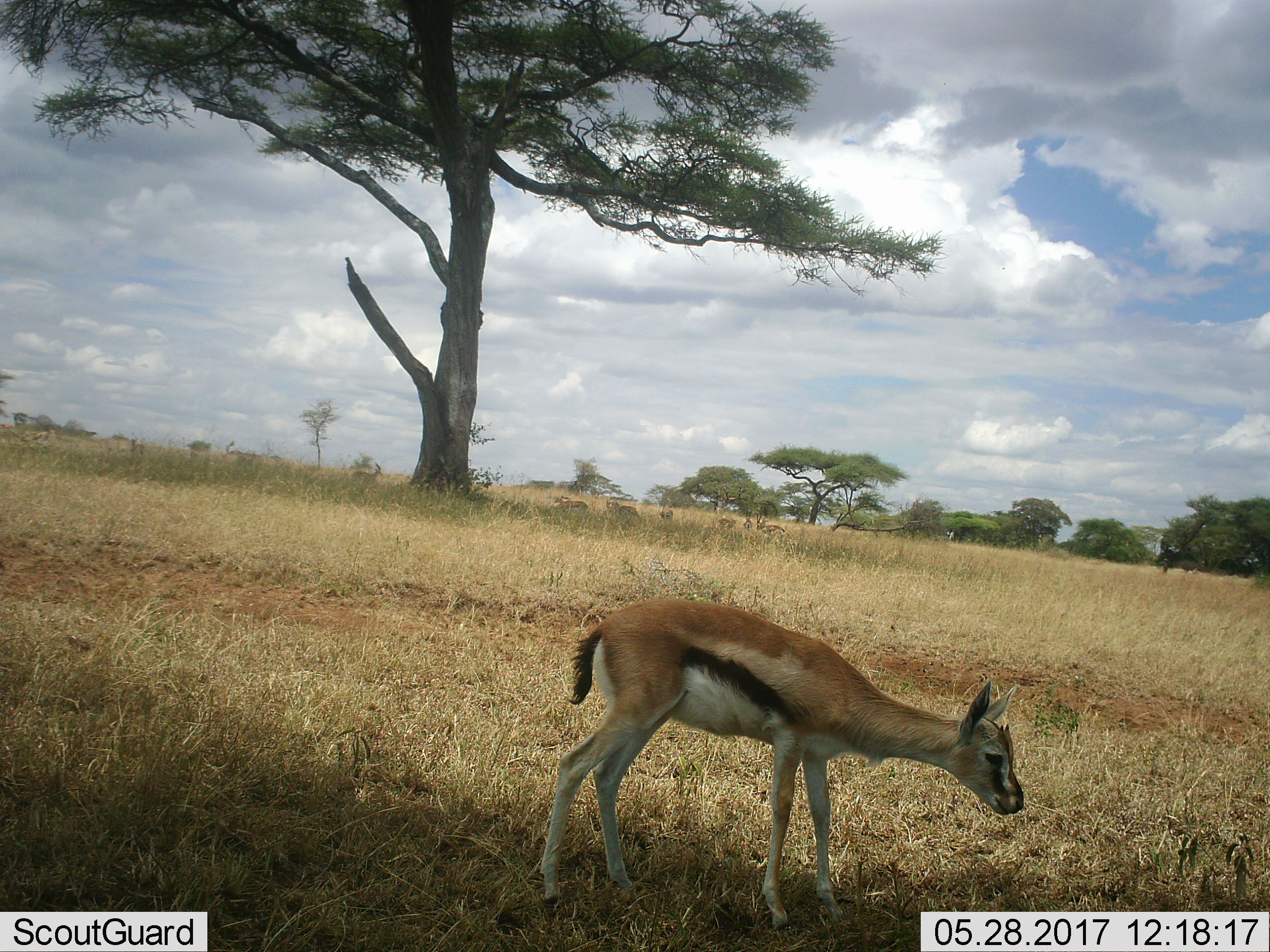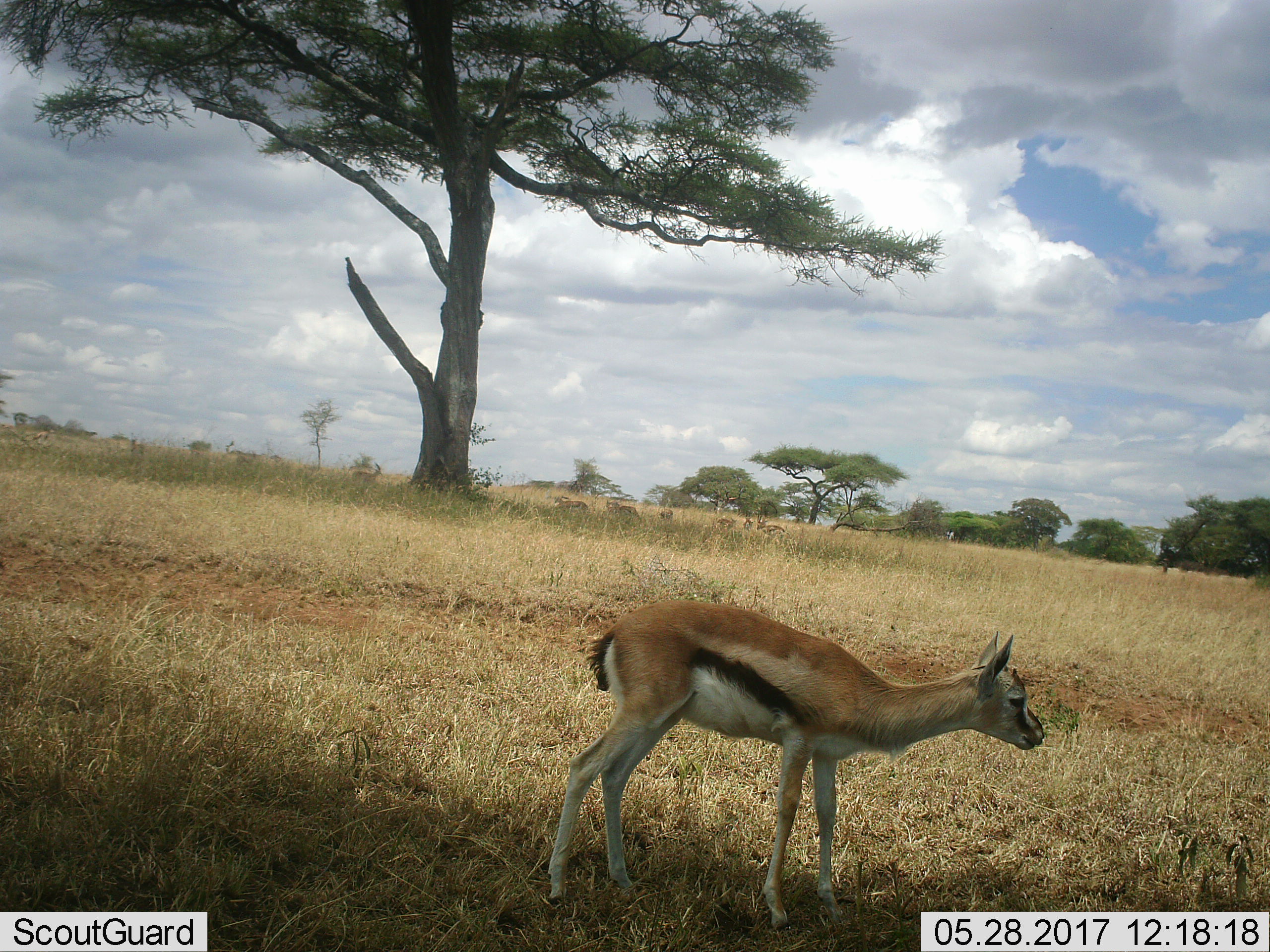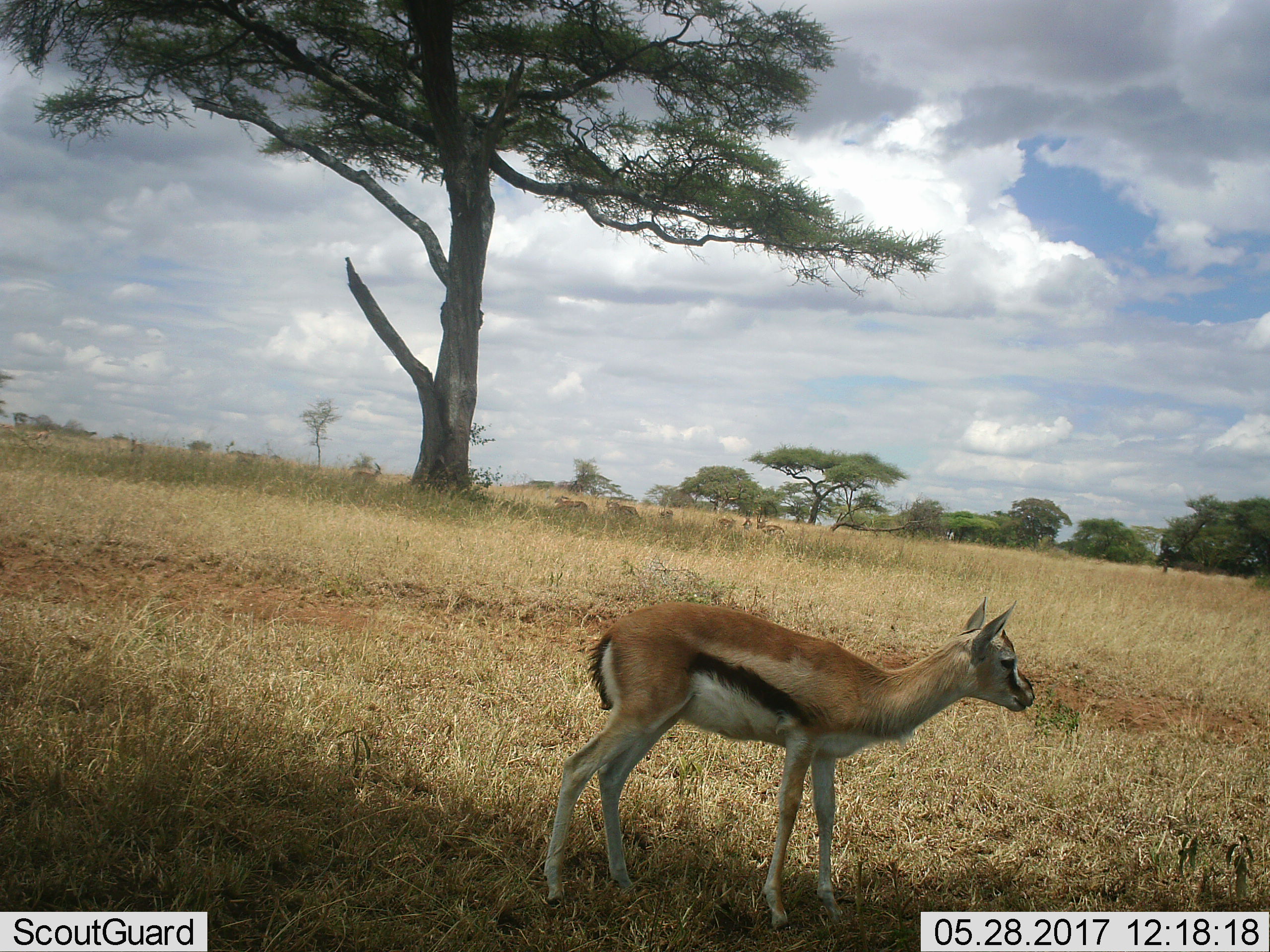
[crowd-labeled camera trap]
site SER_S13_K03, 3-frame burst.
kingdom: Animalia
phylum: Chordata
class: Mammalia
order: Artiodactyla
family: Bovidae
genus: Eudorcas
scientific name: Eudorcas thomsonii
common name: thomson's gazelle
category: gazellethomsons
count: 1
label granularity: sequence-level